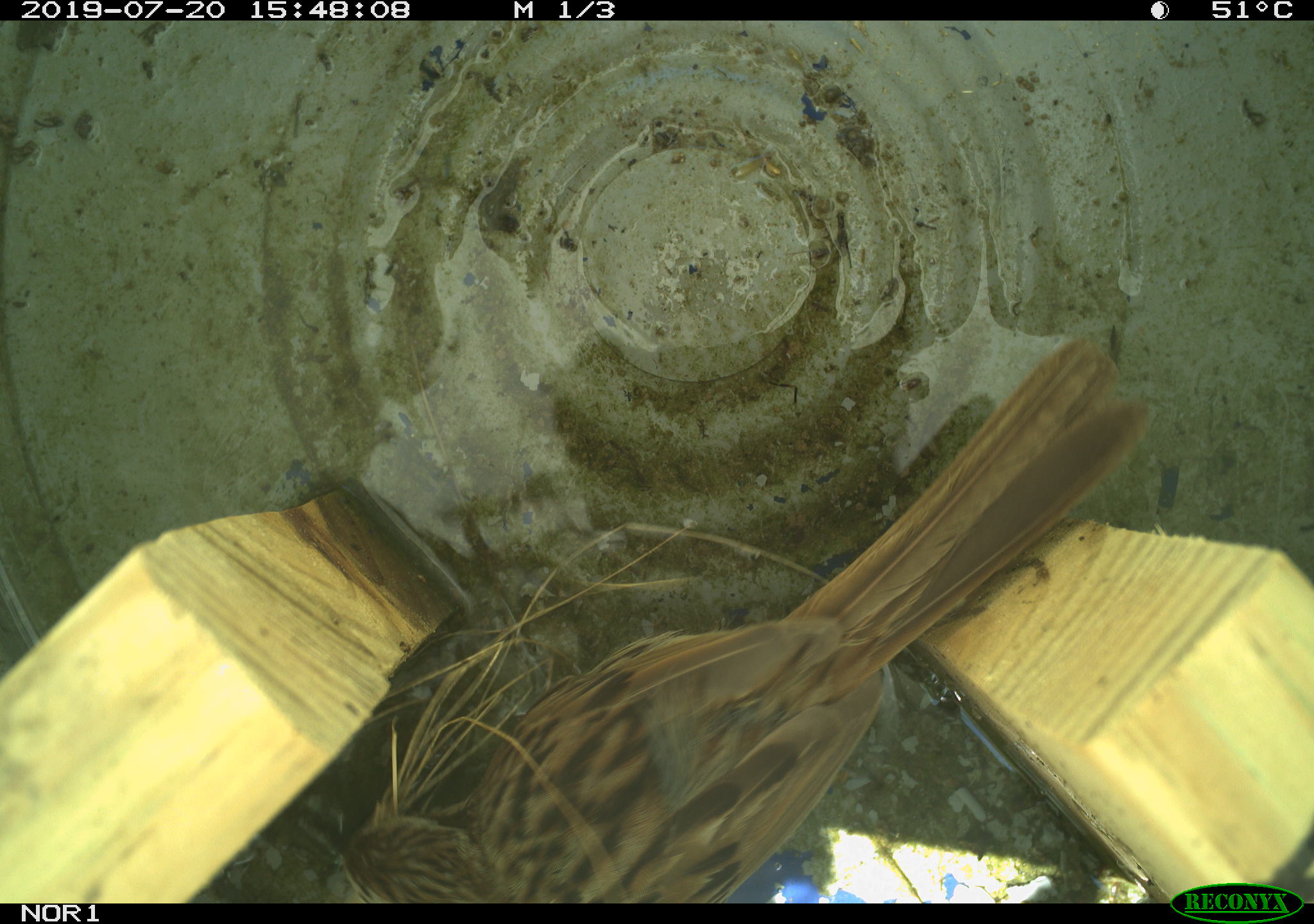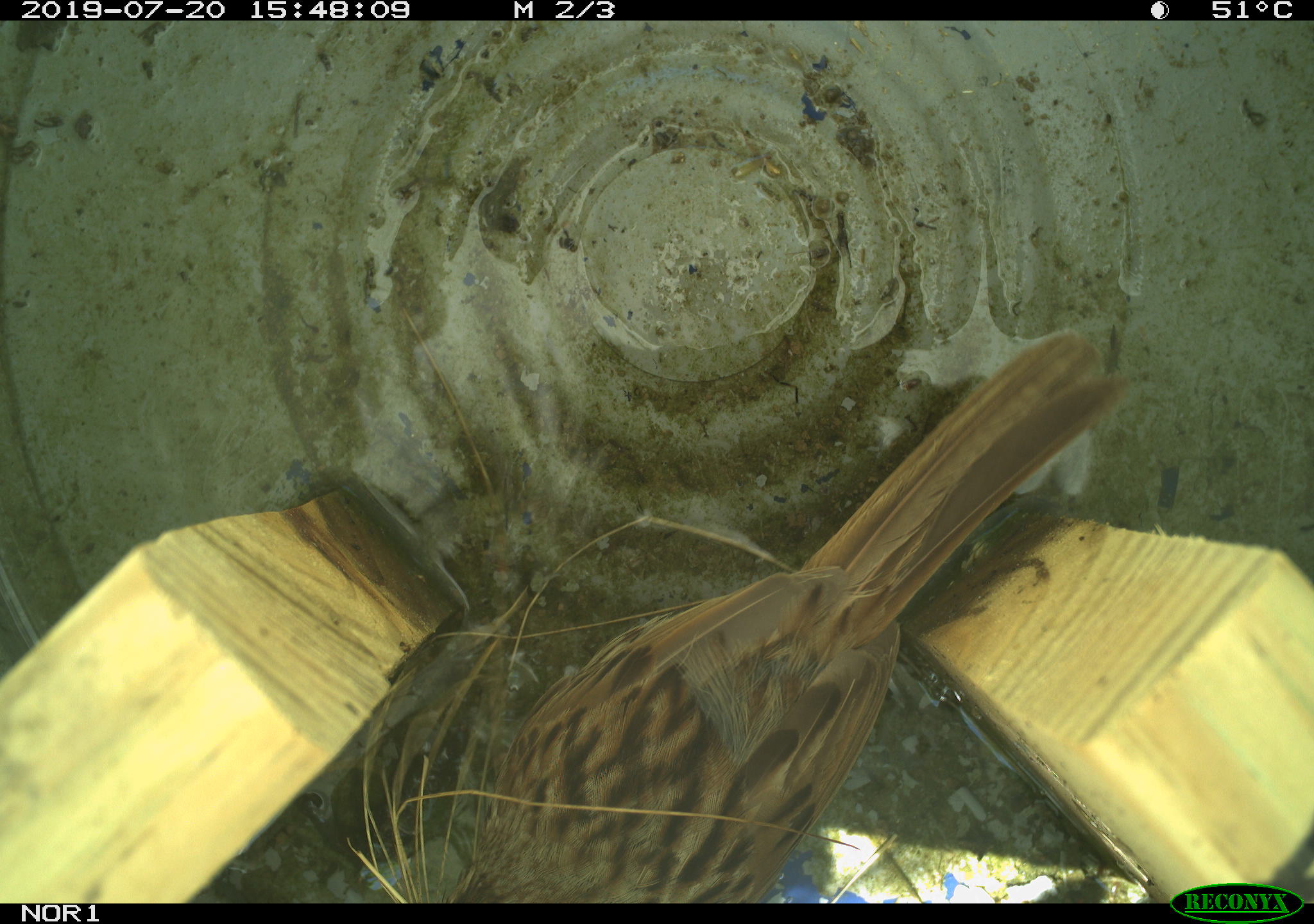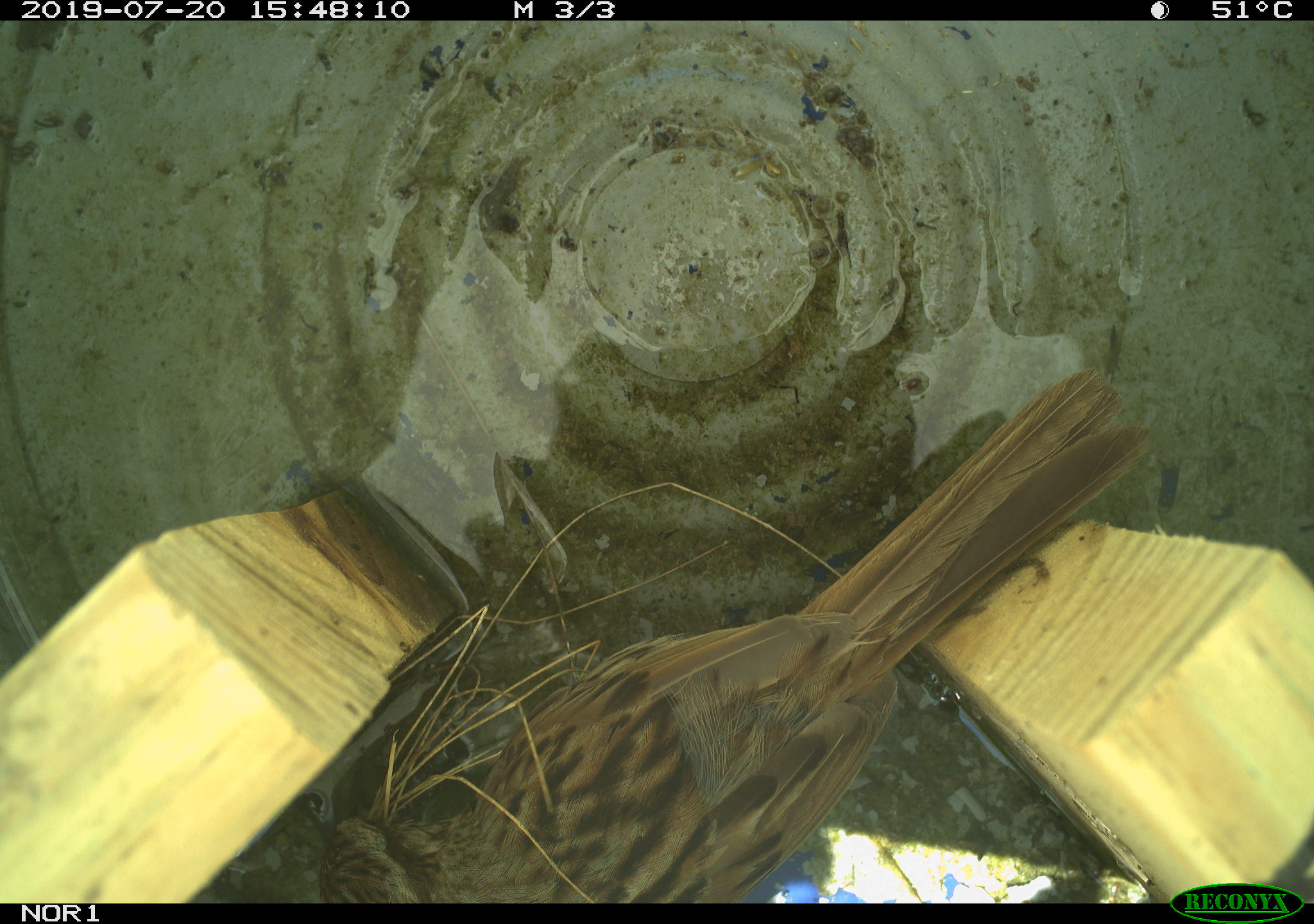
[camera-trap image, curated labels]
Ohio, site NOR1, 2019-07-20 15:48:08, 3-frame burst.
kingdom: Animalia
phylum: Chordata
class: Aves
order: Passeriformes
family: Passerellidae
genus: Melospiza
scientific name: Melospiza melodia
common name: song sparrow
Song sparrow (Melospiza melodia).